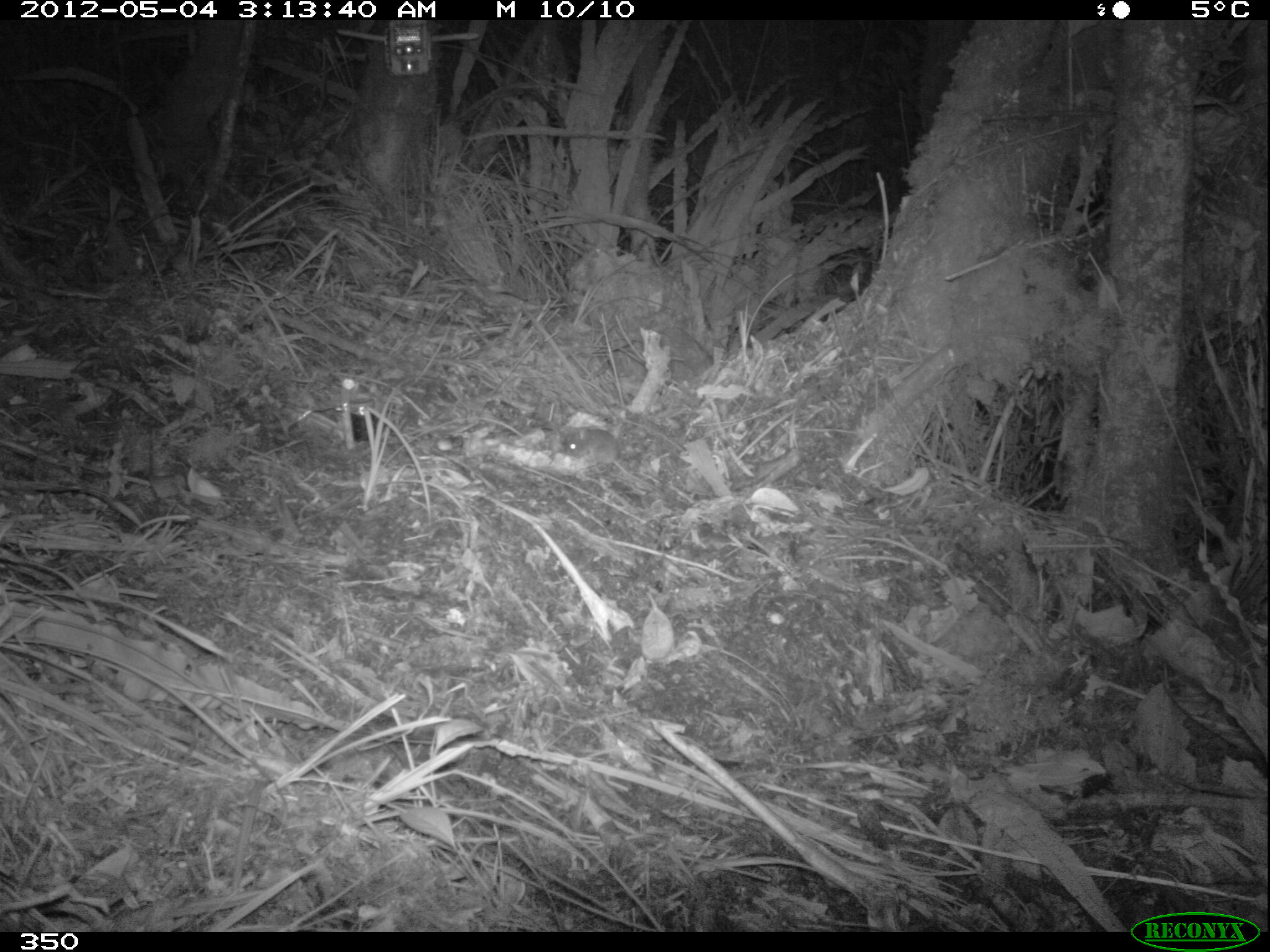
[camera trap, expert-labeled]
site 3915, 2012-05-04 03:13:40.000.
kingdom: Animalia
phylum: Chordata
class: Mammalia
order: Rodentia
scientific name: Rodentia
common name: rodents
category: unknown rodent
Unknown rodent (rodents) (Rodentia).